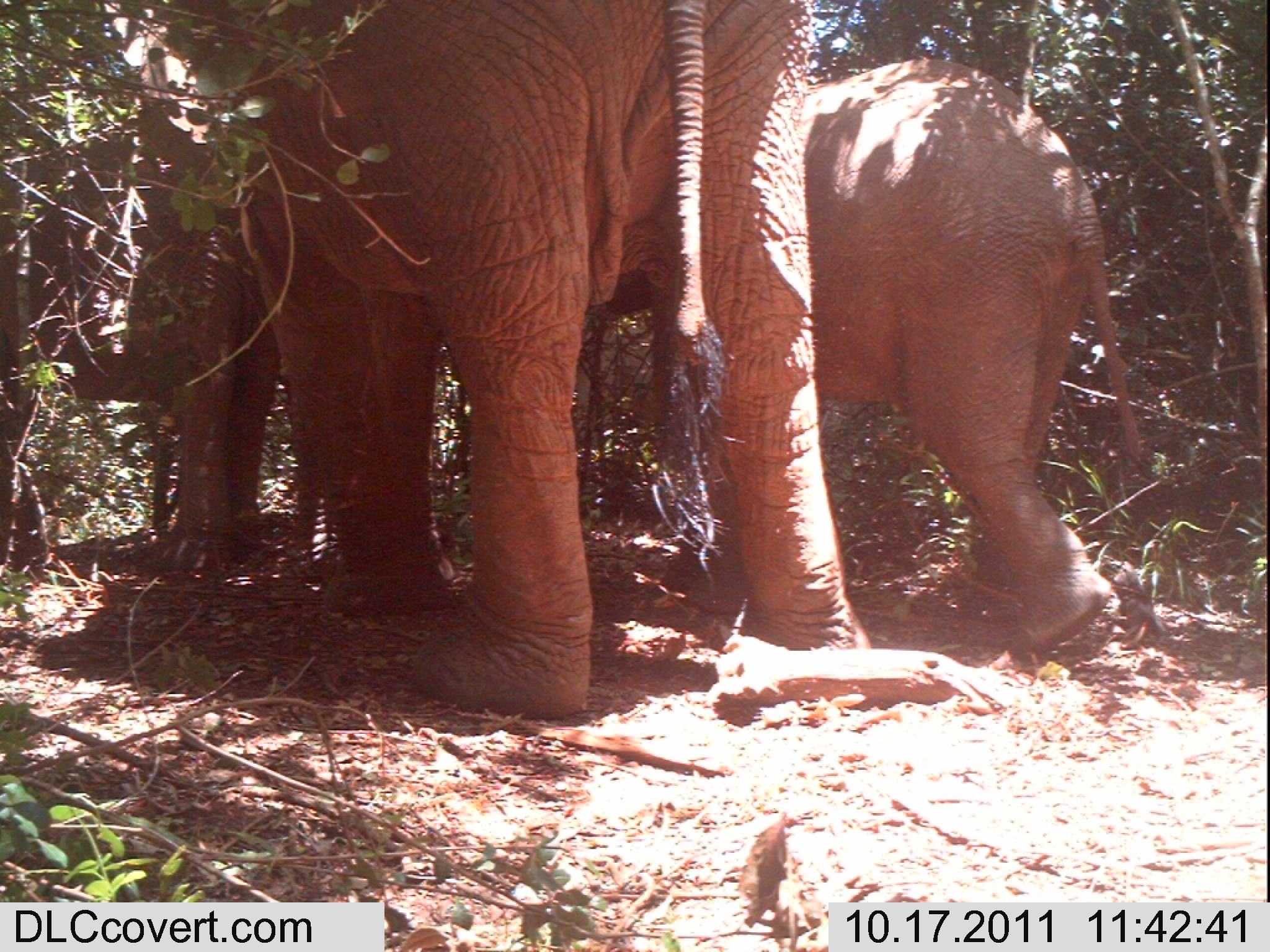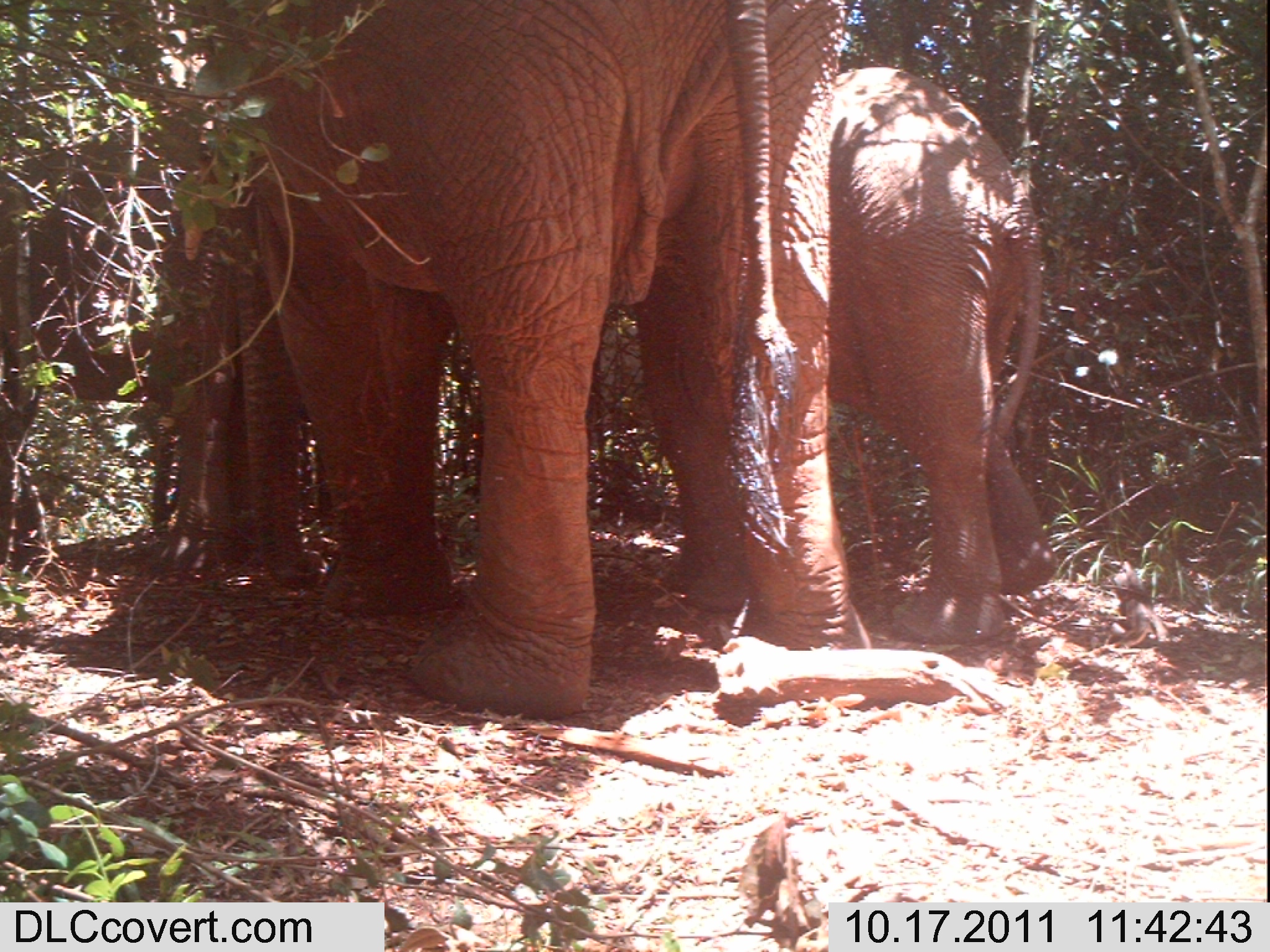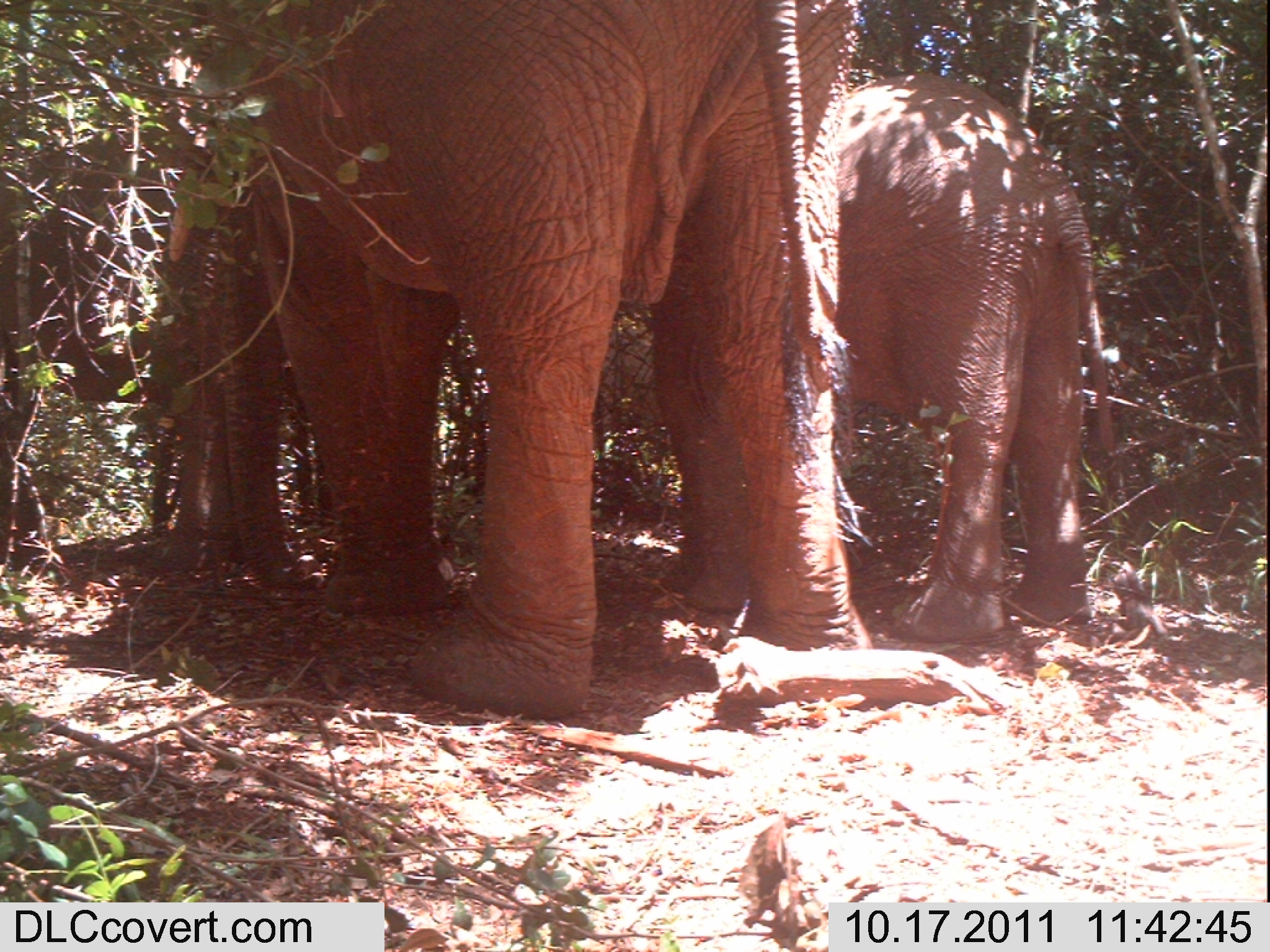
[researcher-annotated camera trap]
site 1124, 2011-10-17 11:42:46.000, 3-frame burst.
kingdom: Animalia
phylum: Chordata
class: Mammalia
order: Proboscidea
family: Elephantidae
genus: Loxodonta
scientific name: Loxodonta africana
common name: african bush elephant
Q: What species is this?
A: Loxodonta africana (african bush elephant).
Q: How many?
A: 3.